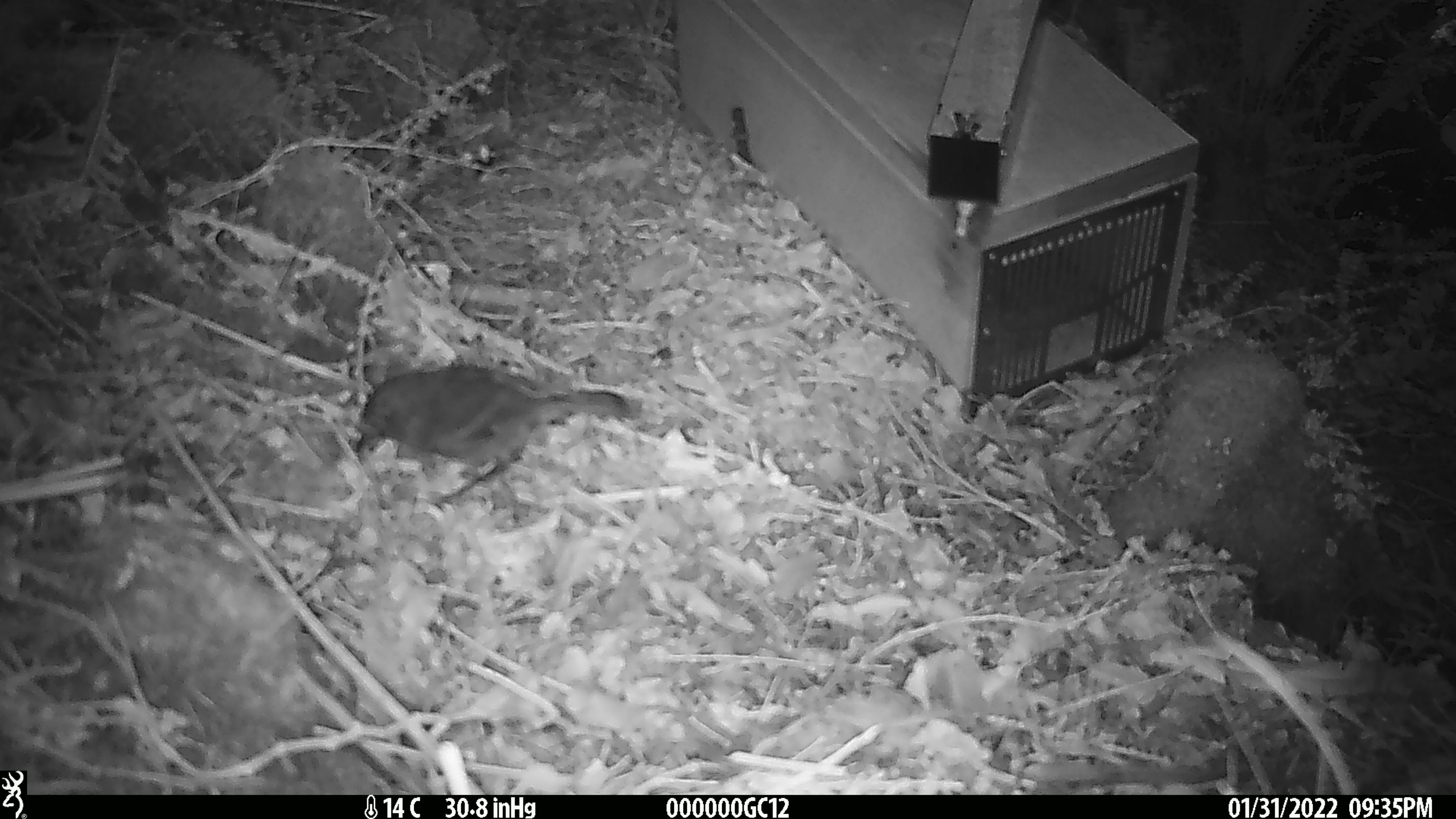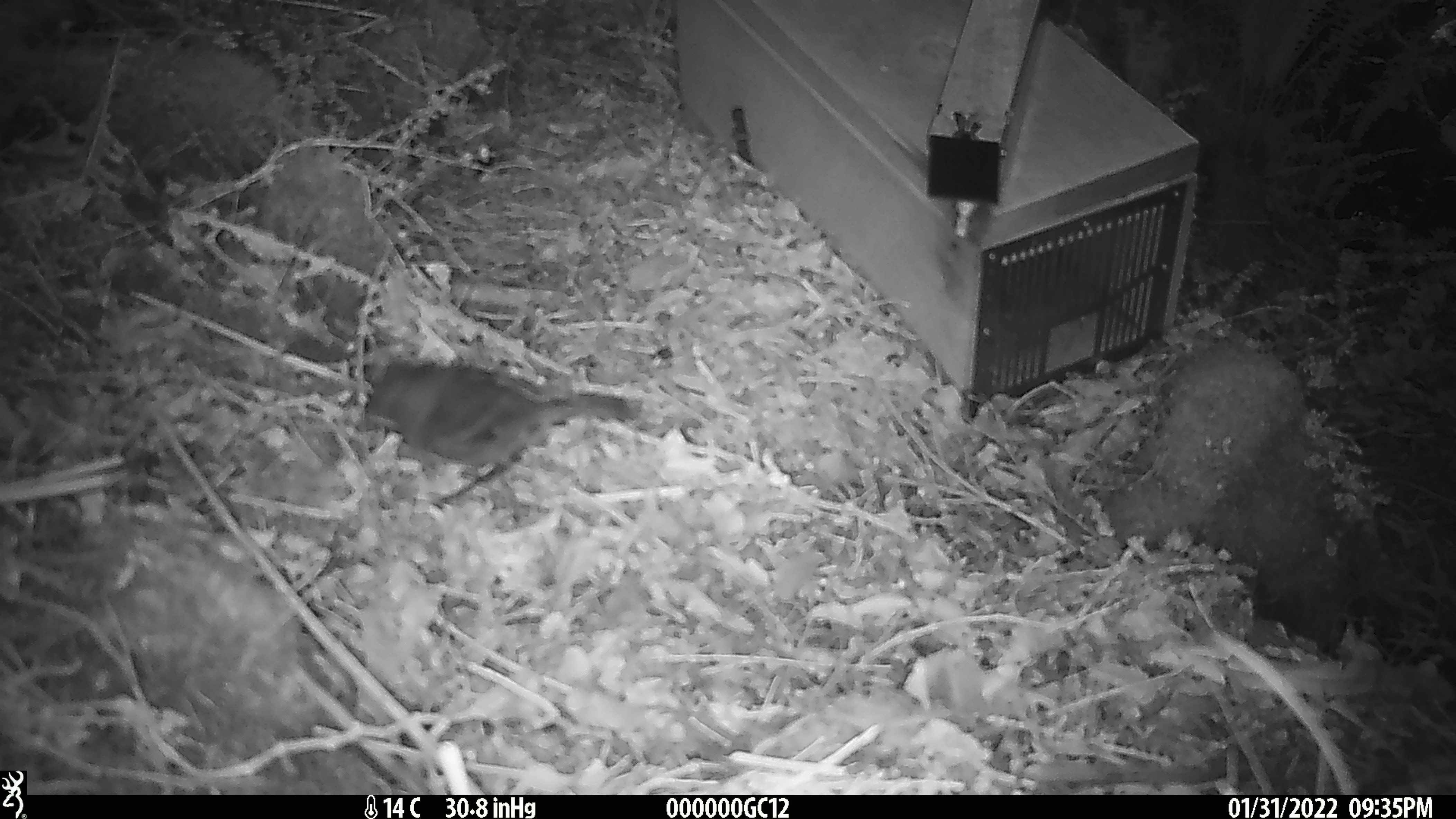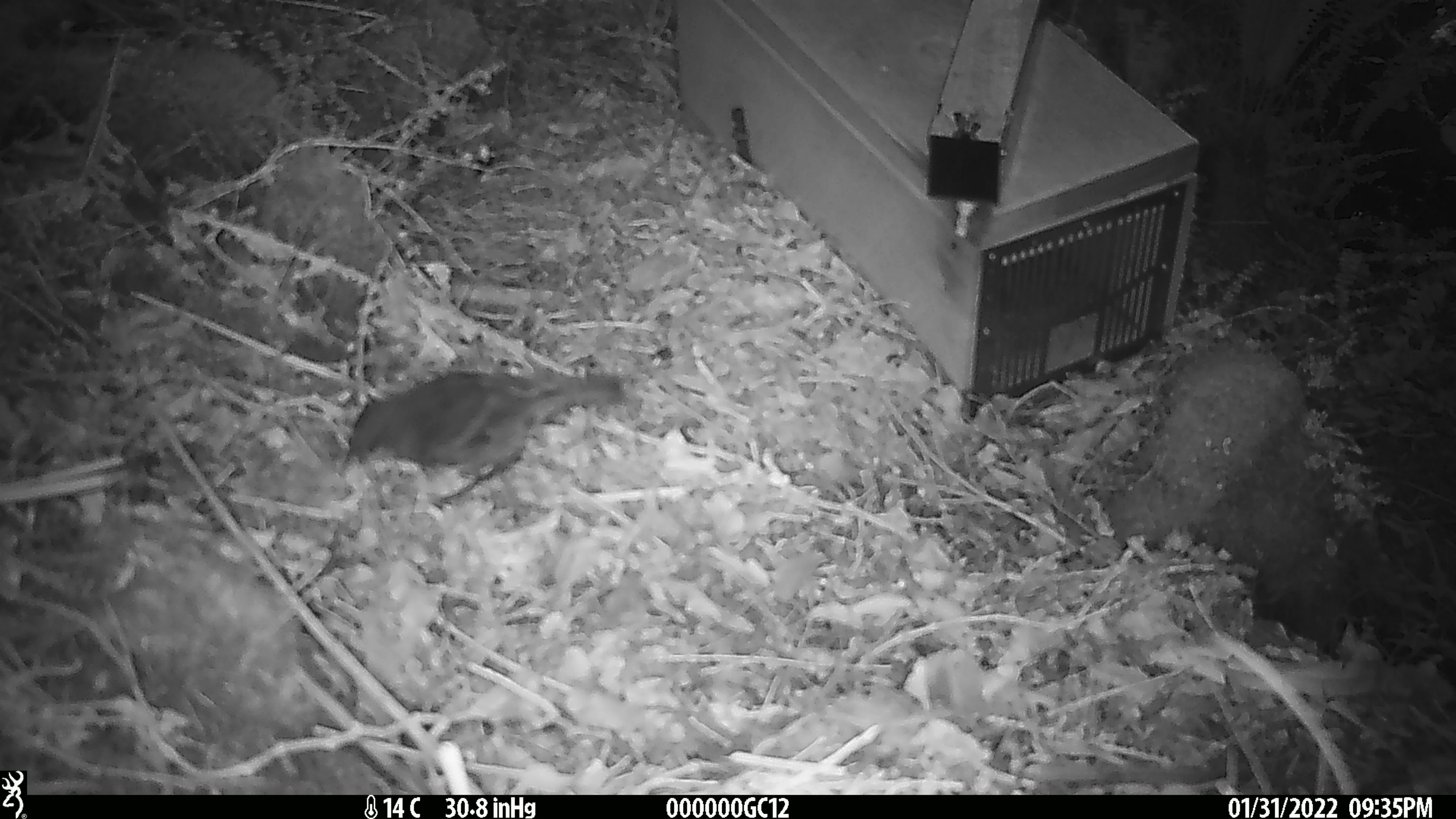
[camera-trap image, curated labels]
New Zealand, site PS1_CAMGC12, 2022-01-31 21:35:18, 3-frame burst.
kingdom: Animalia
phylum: Chordata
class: Aves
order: Passeriformes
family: Petroicidae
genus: Petroica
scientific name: Petroica australis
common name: new zealand robin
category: robin